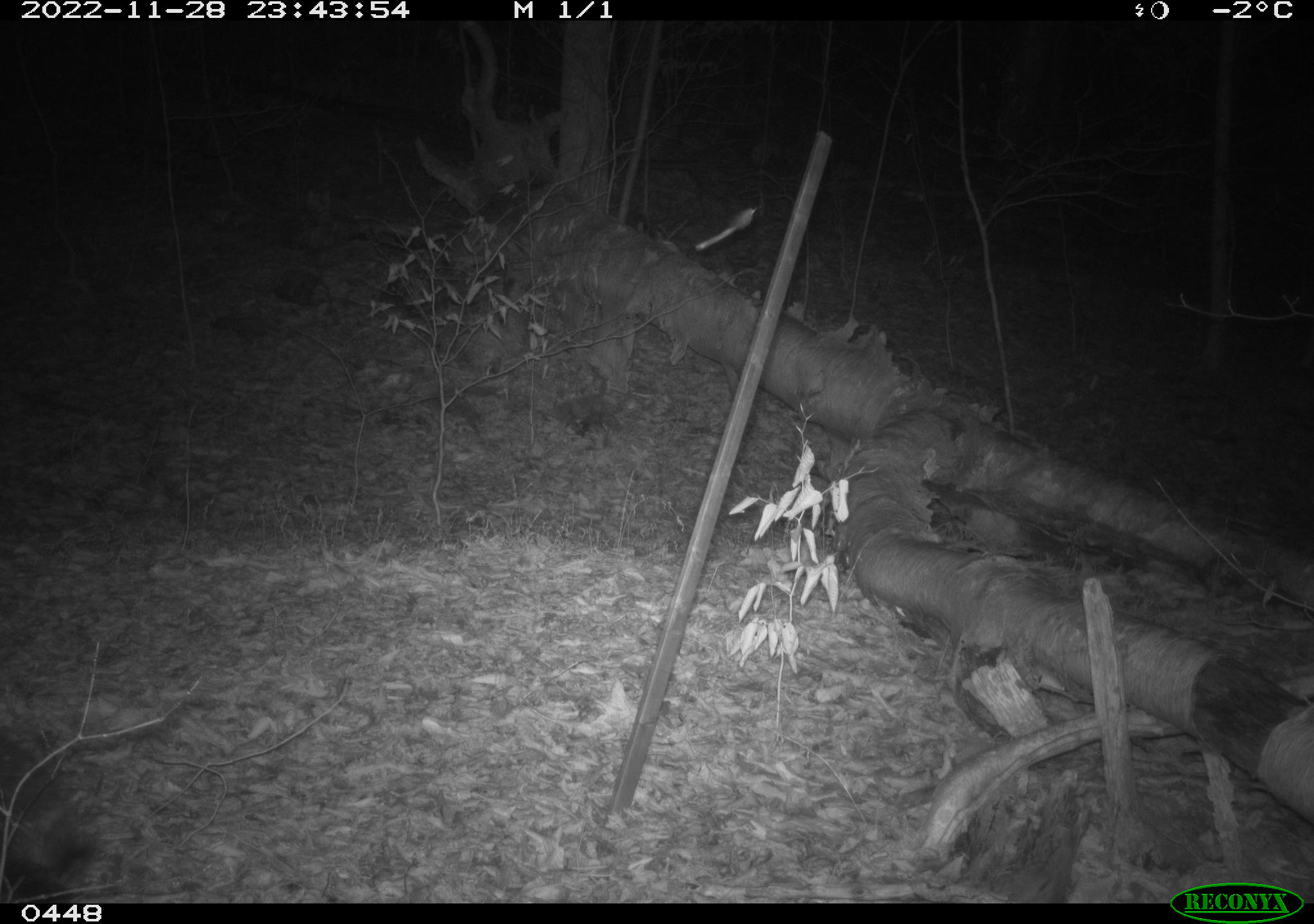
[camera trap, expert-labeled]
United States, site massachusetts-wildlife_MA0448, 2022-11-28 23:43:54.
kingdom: Animalia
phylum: Chordata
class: Mammalia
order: Rodentia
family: Erethizontidae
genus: Erethizon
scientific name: Erethizon dorsatum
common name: porcupine